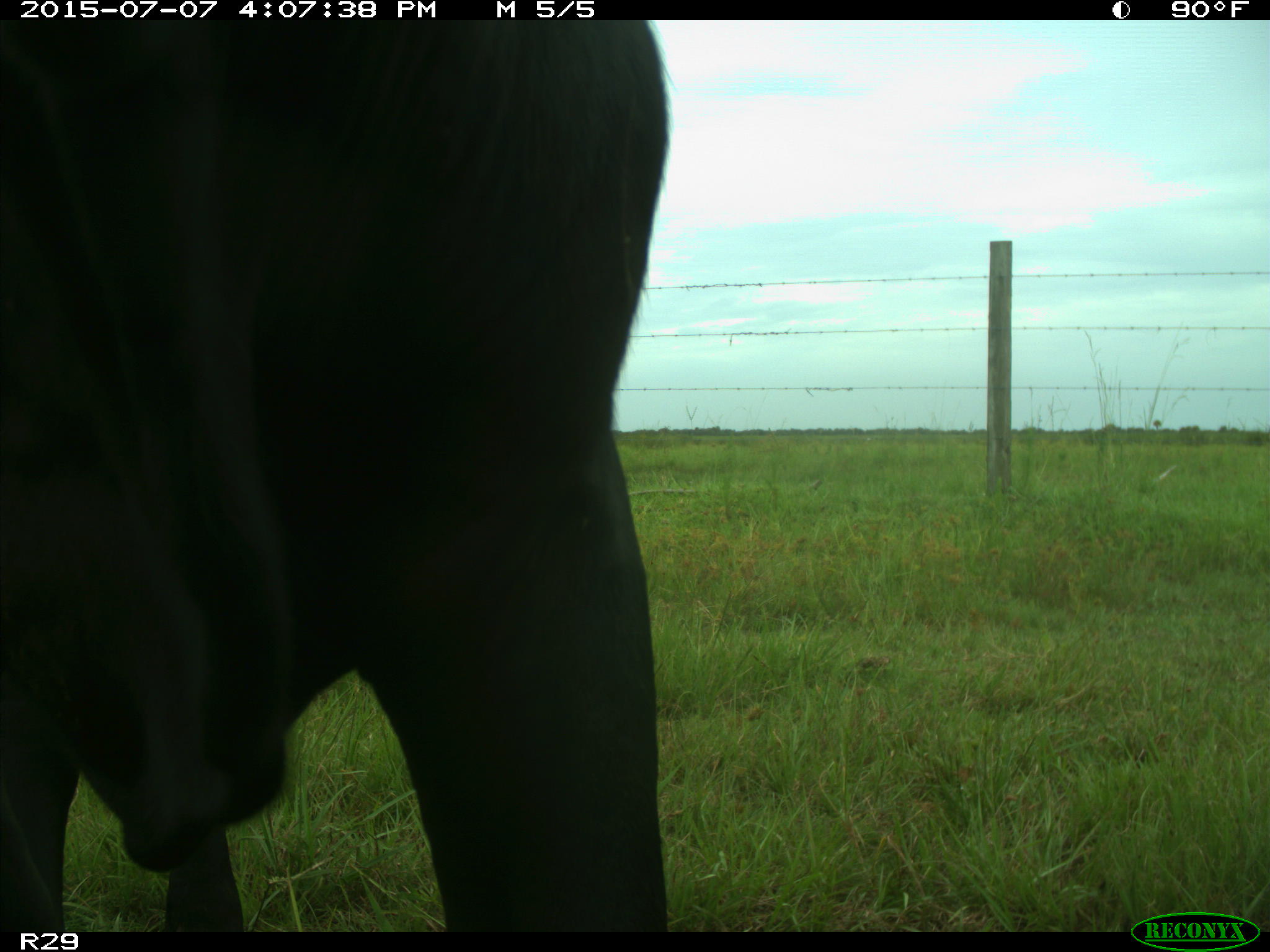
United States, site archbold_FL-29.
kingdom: Animalia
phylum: Chordata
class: Mammalia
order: Artiodactyla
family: Bovidae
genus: Bos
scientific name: Bos taurus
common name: domestic cow